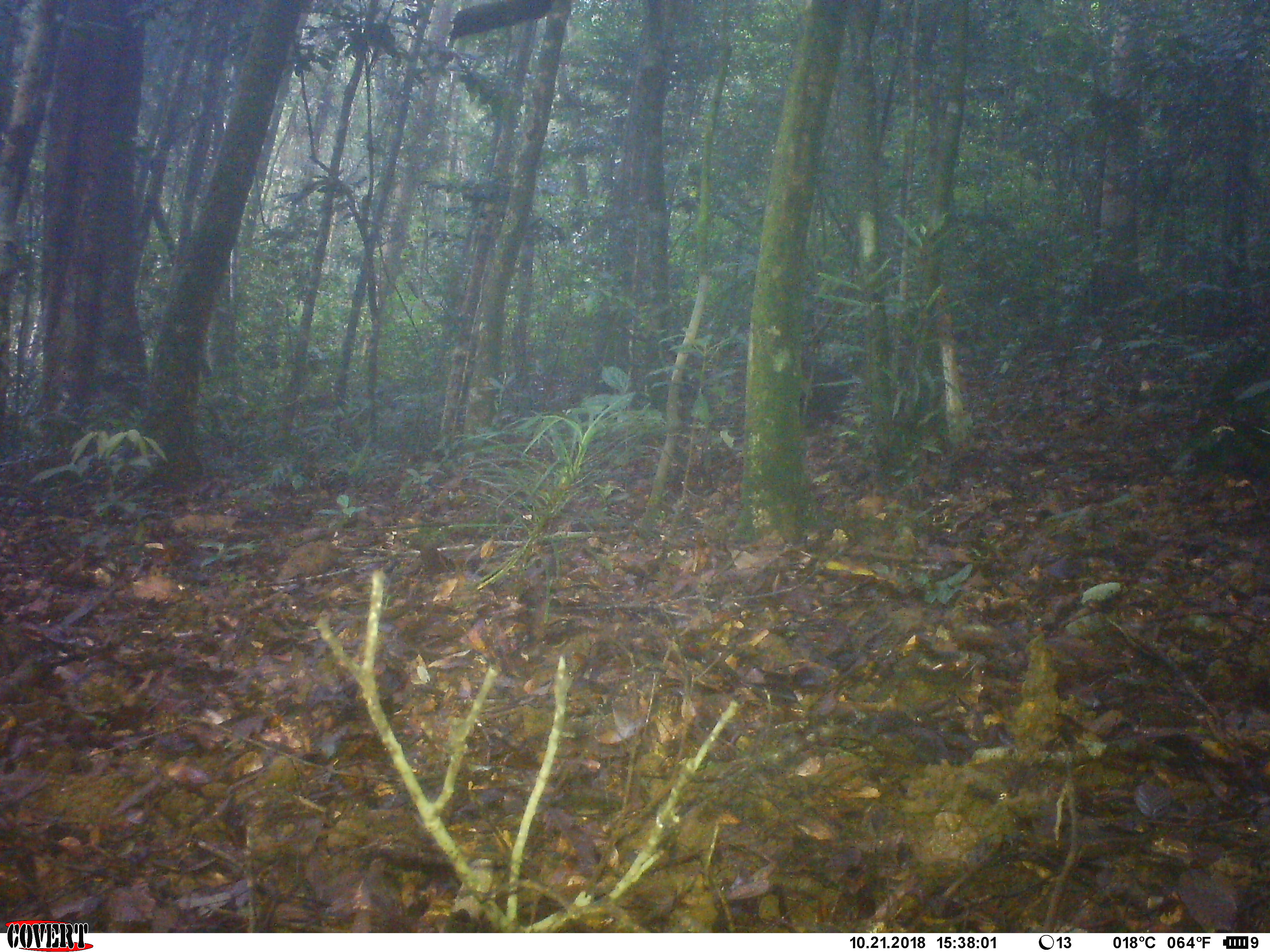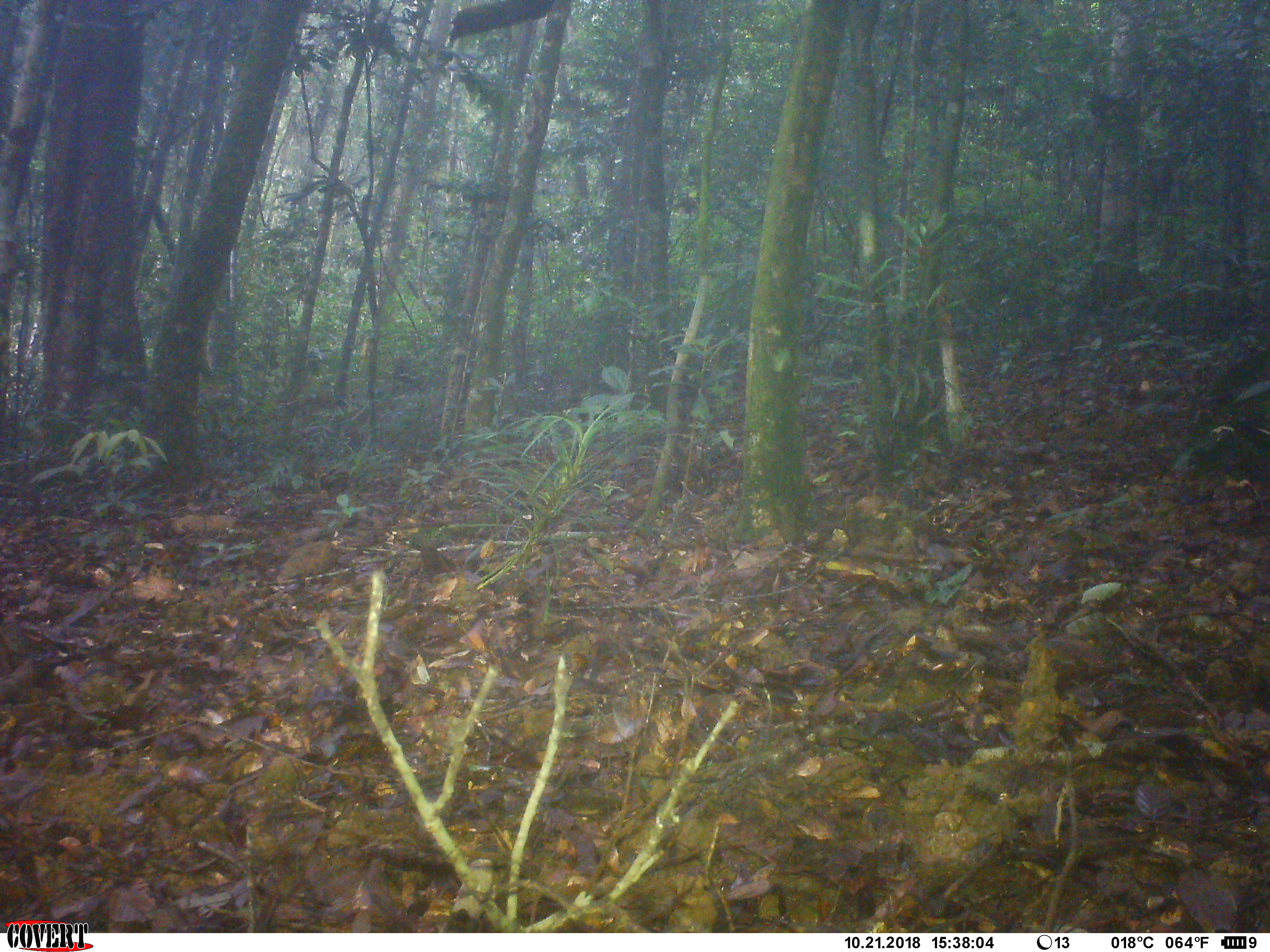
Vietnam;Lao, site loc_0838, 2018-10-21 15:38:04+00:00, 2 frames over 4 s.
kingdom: Animalia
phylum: Chordata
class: Mammalia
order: Primates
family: Cercopithecidae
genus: Macaca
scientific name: Macaca arctoides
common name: stump-tailed macaque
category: stump tailed macaque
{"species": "stump tailed macaque (stump-tailed macaque) (Macaca arctoides)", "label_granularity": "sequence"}